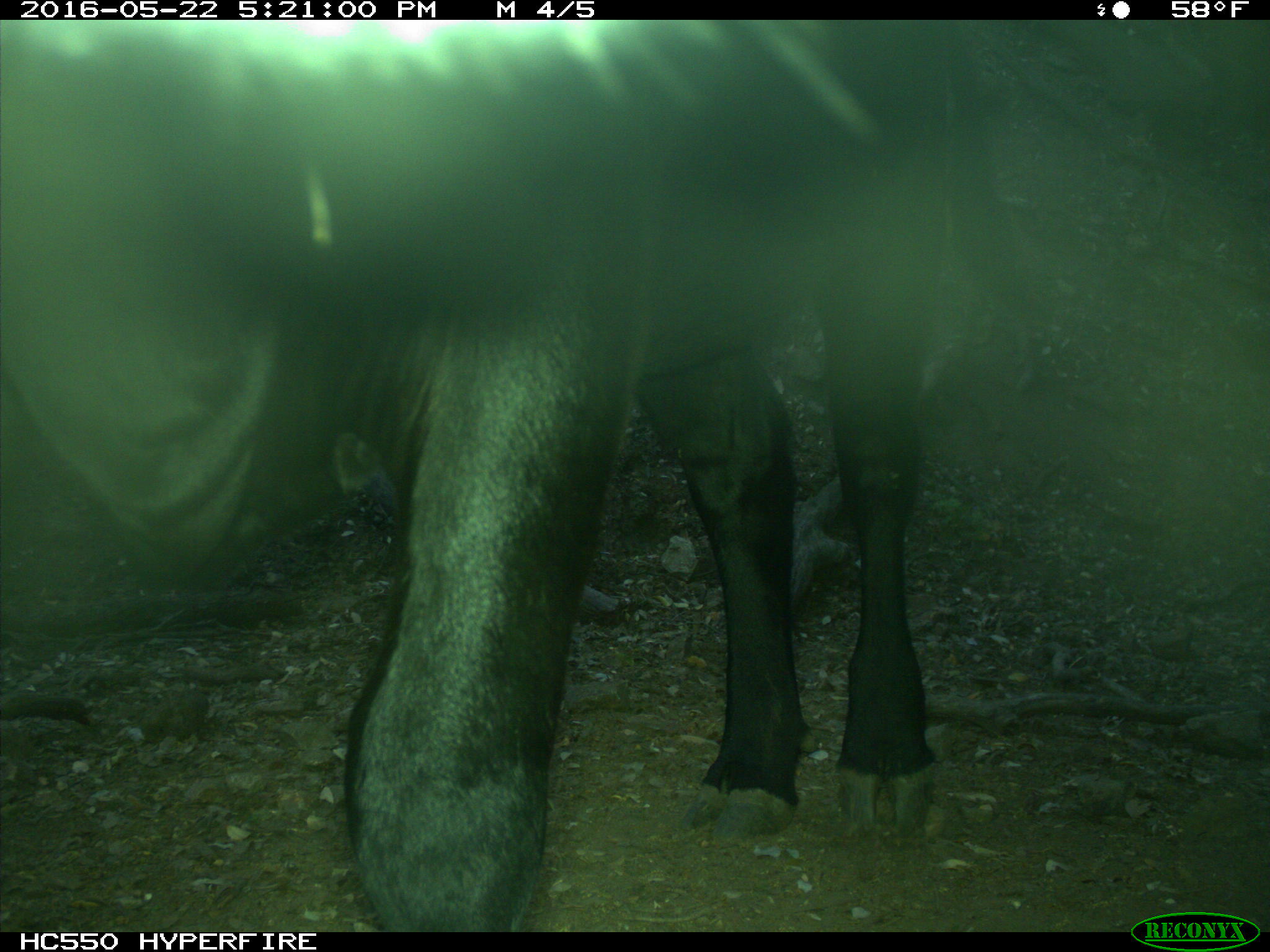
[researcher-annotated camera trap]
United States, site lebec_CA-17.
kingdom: Animalia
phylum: Chordata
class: Mammalia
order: Artiodactyla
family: Bovidae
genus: Bos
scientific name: Bos taurus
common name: domestic cow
Bos taurus (domestic cow).